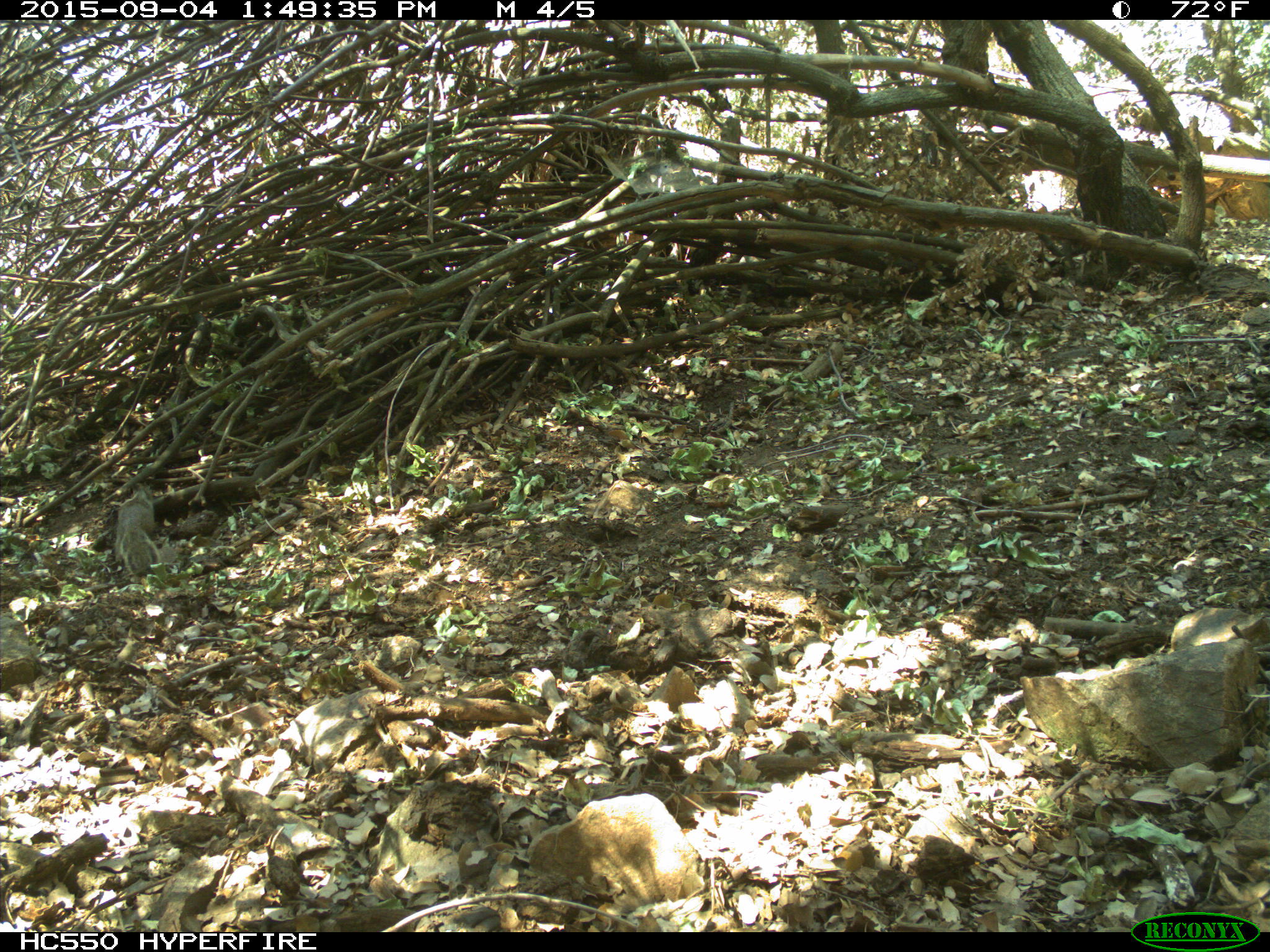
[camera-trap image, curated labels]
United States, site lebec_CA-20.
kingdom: Animalia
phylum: Chordata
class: Mammalia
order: Rodentia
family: Sciuridae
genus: Otospermophilus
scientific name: Otospermophilus beecheyi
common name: california ground squirrel